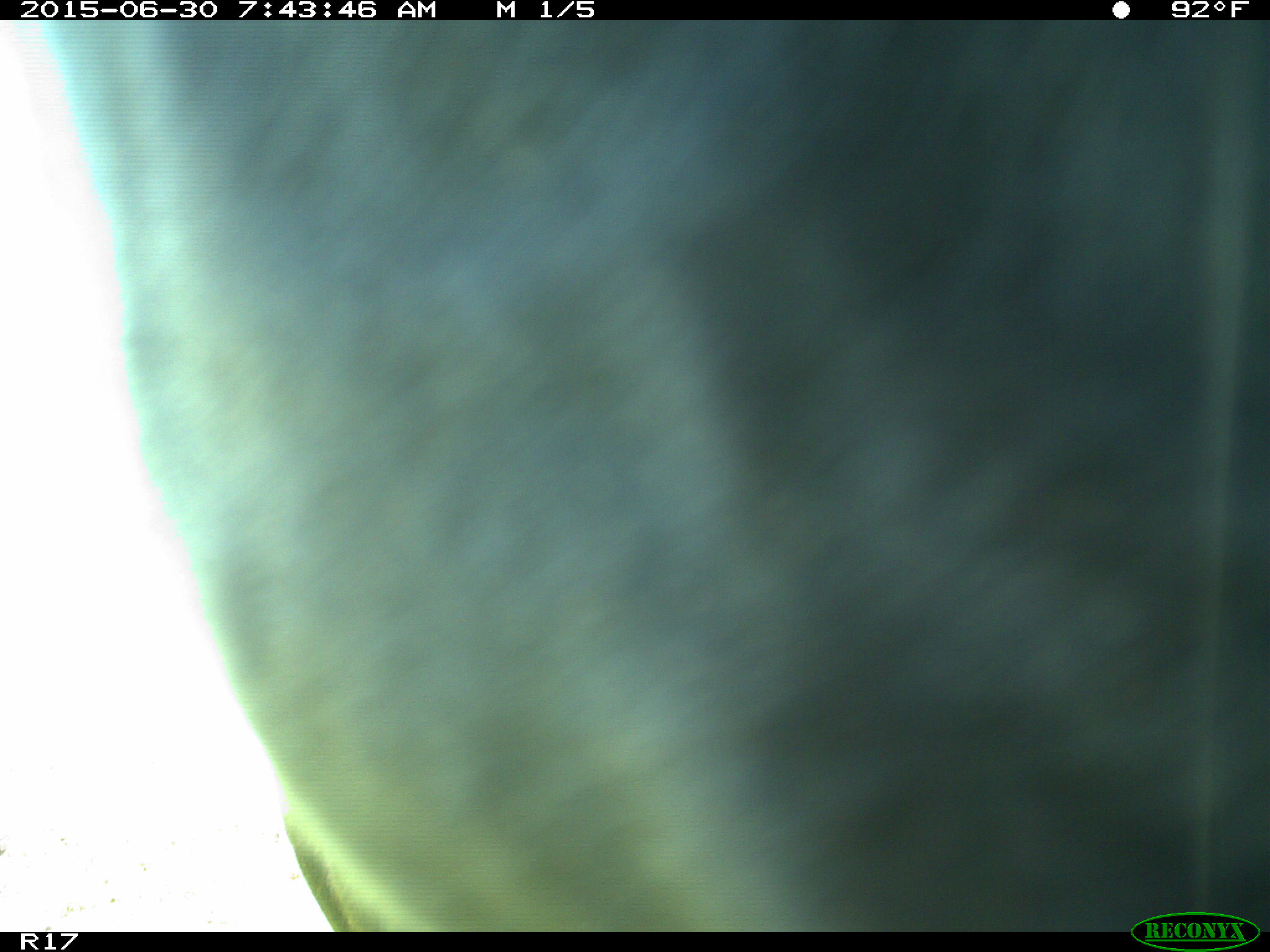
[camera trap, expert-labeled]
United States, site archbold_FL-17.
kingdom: Animalia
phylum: Chordata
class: Mammalia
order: Artiodactyla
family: Bovidae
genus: Bos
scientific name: Bos taurus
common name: domestic cow